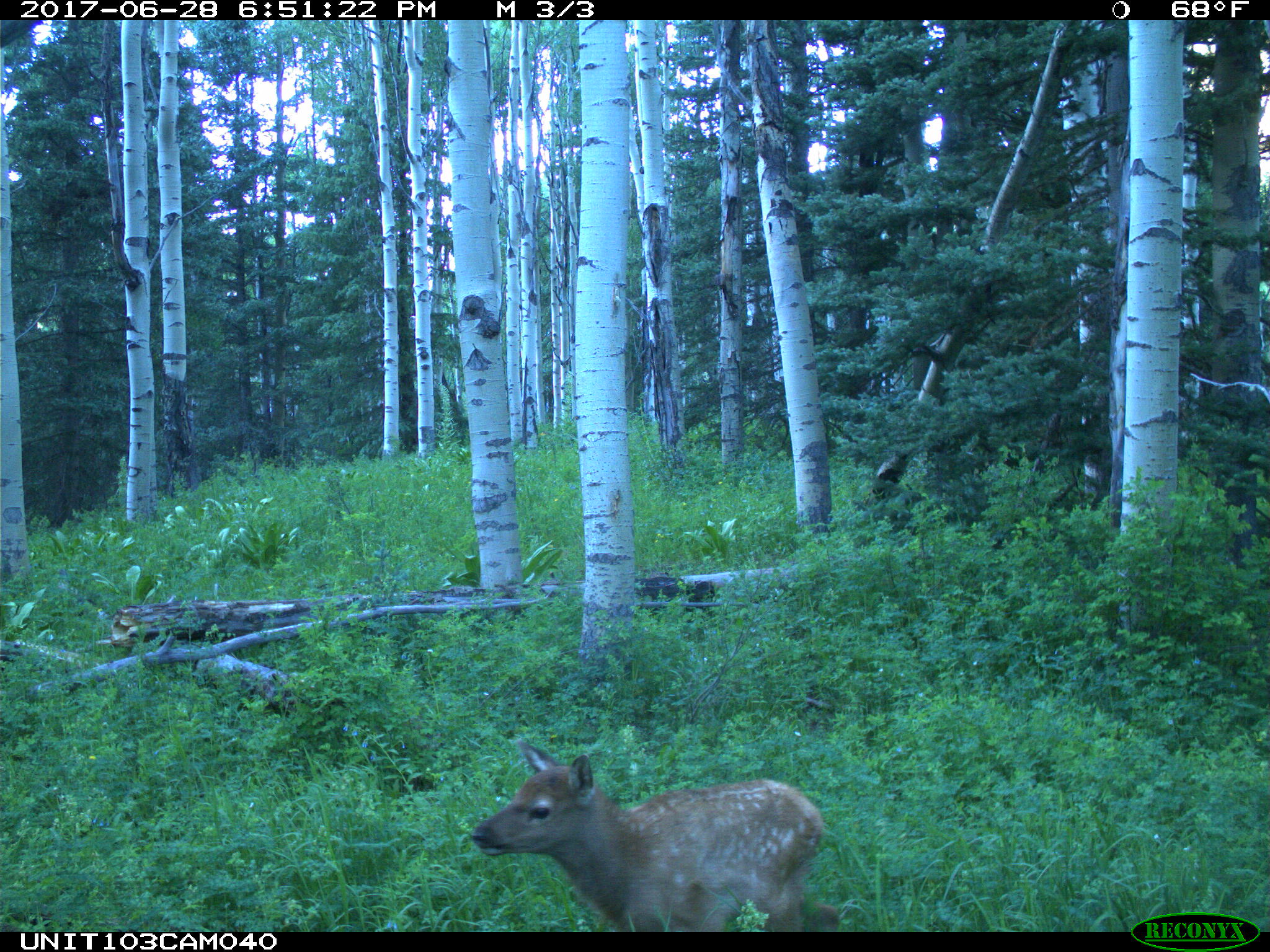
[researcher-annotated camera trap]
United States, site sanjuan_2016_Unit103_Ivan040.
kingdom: Animalia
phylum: Chordata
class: Mammalia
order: Artiodactyla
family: Cervidae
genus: Cervus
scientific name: Cervus elaphus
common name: red deer